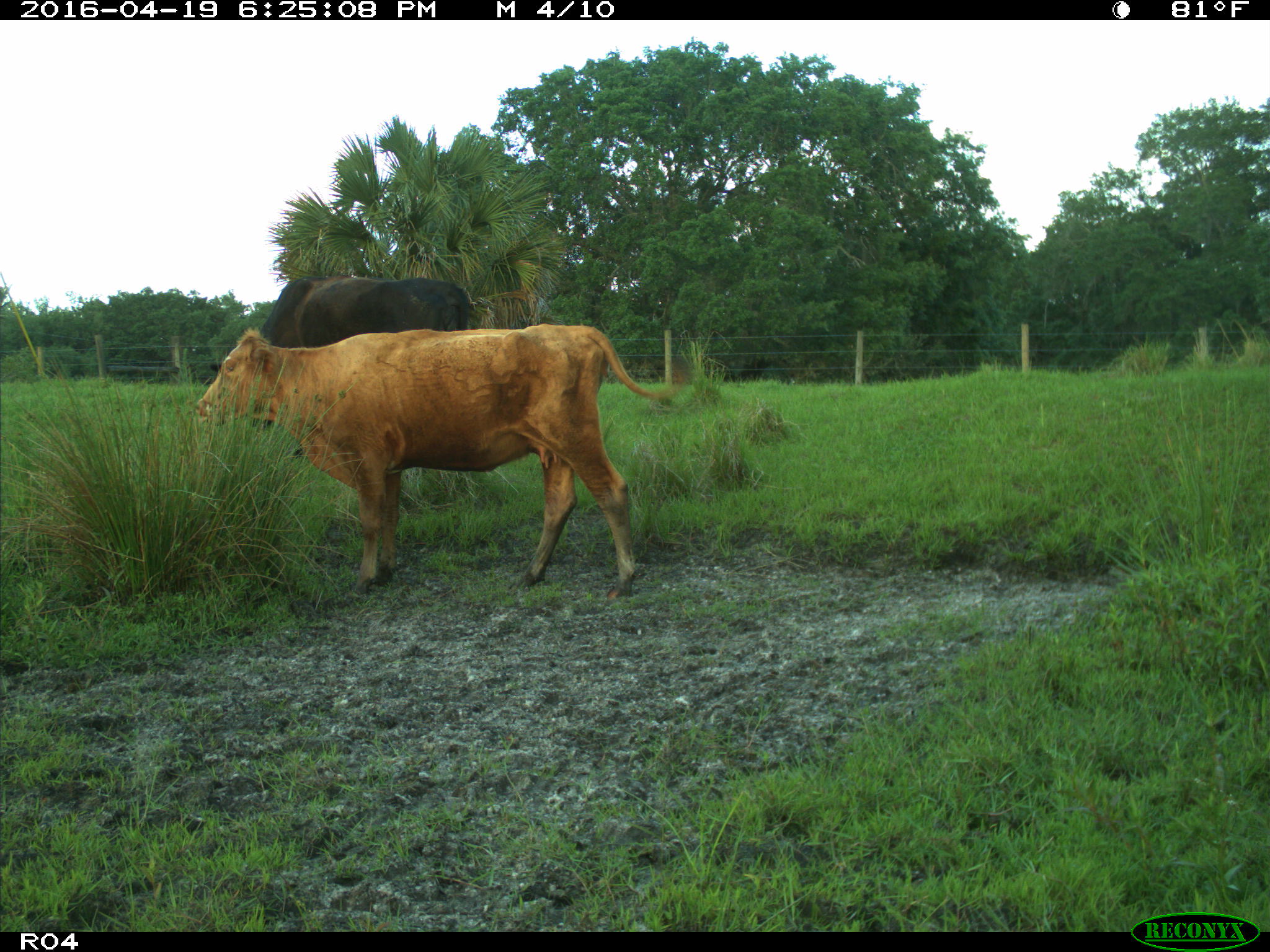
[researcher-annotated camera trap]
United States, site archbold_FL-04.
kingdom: Animalia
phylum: Chordata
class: Mammalia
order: Artiodactyla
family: Bovidae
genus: Bos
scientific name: Bos taurus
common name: domestic cow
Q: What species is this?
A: Bos taurus (domestic cow).